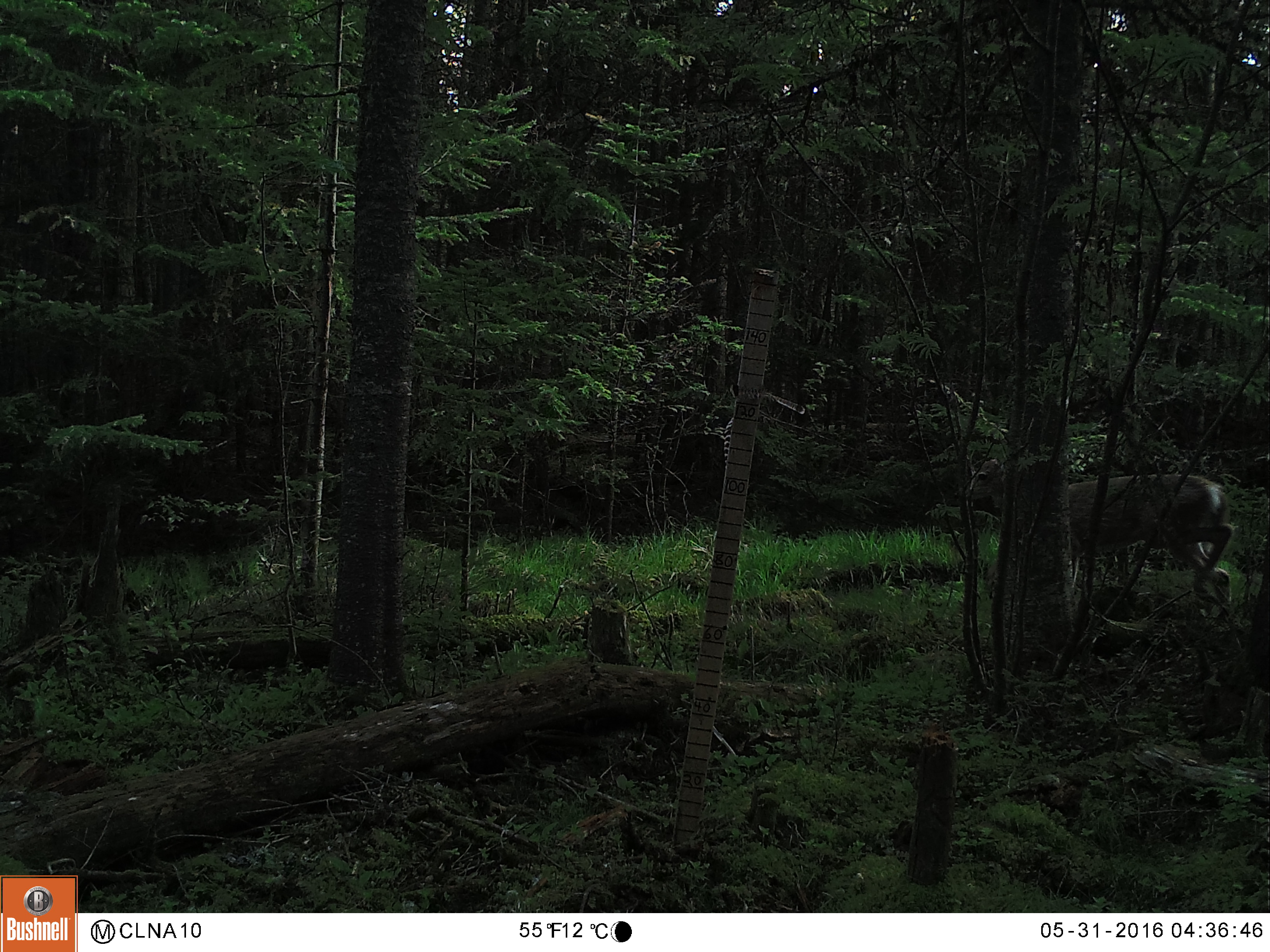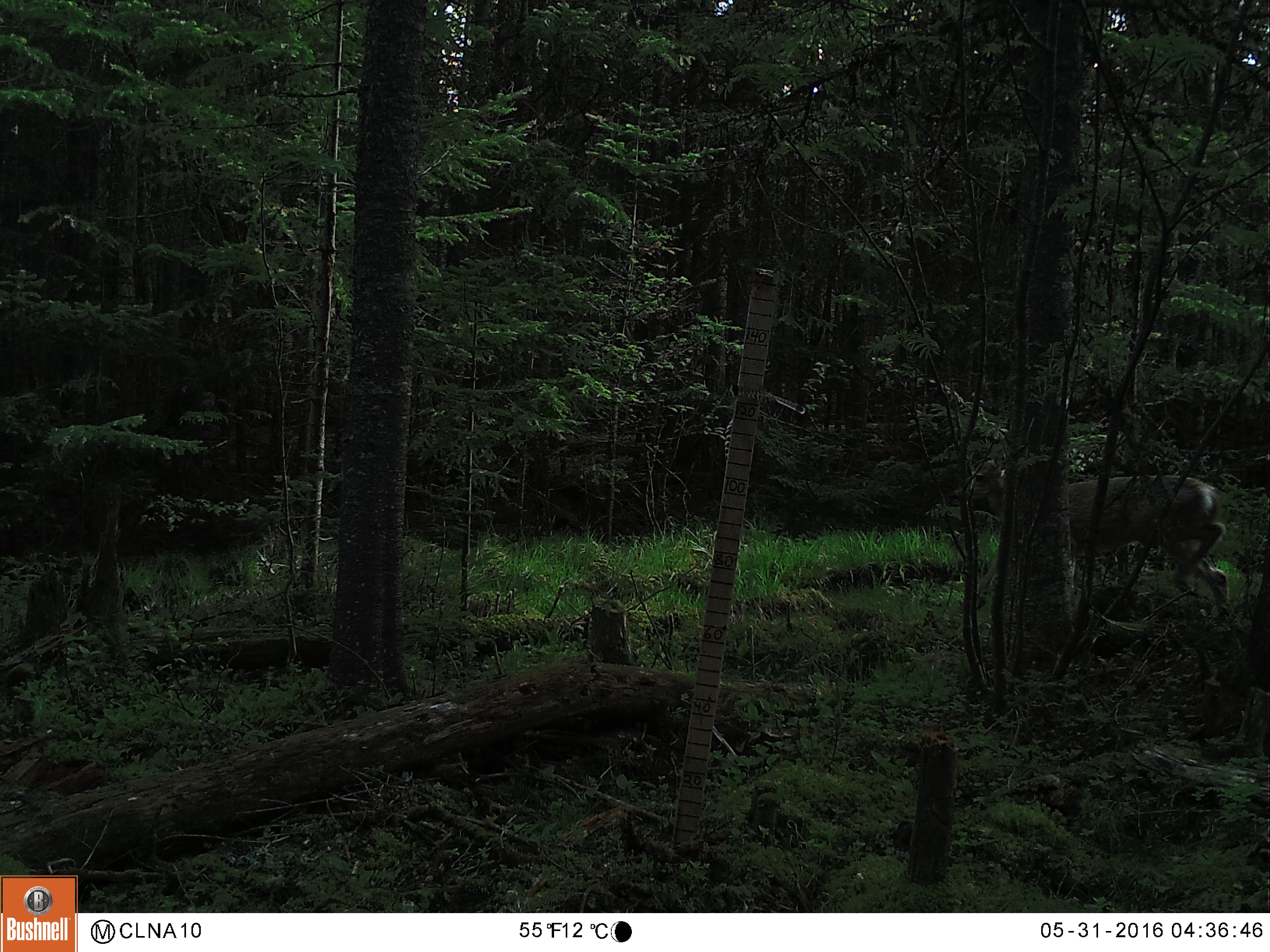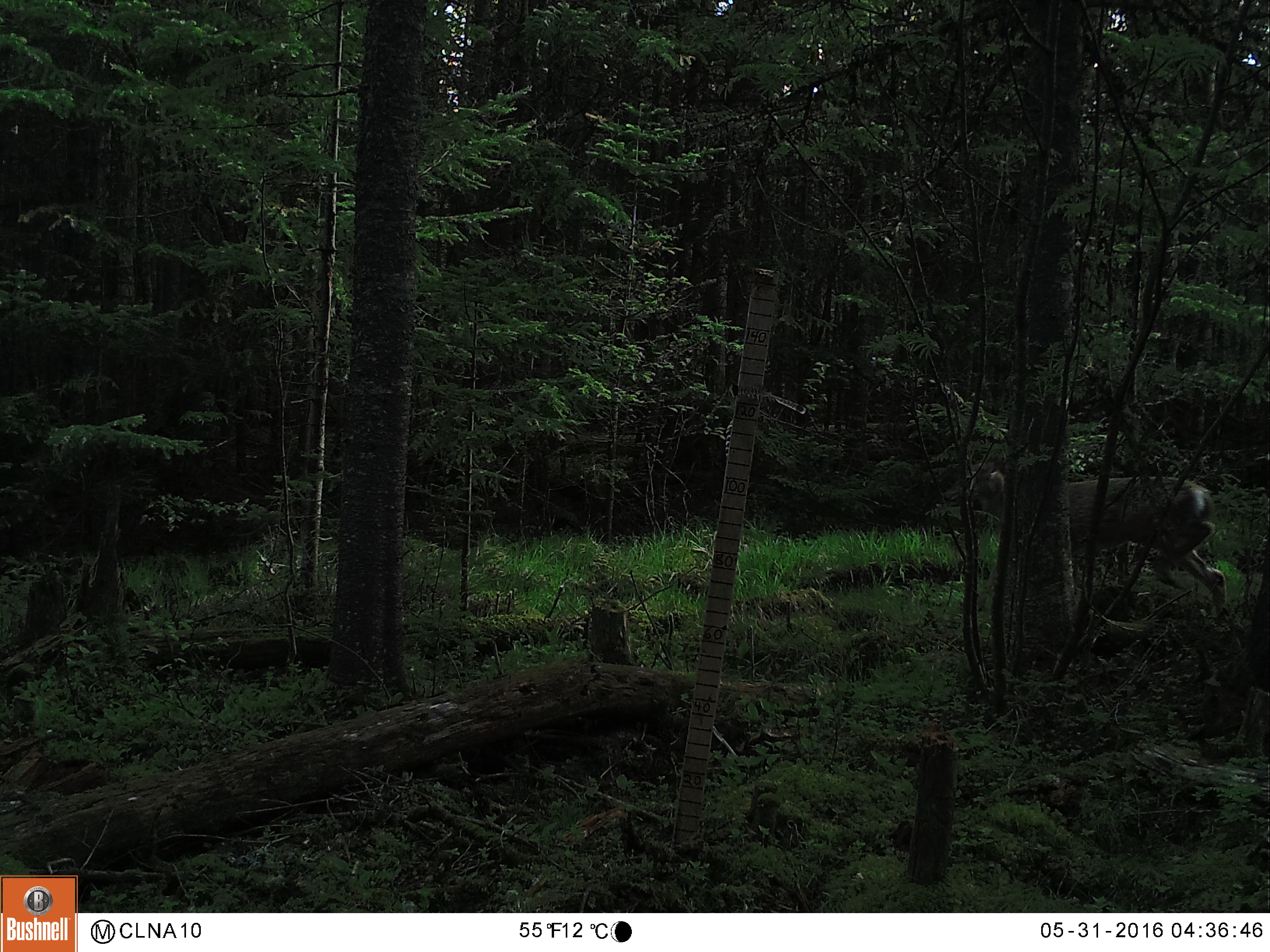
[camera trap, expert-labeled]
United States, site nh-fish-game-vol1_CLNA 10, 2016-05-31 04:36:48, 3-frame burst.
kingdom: Animalia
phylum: Chordata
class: Mammalia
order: Artiodactyla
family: Cervidae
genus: Odocoileus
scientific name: Odocoileus virginianus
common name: white-tailed deer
White-tailed deer (Odocoileus virginianus).